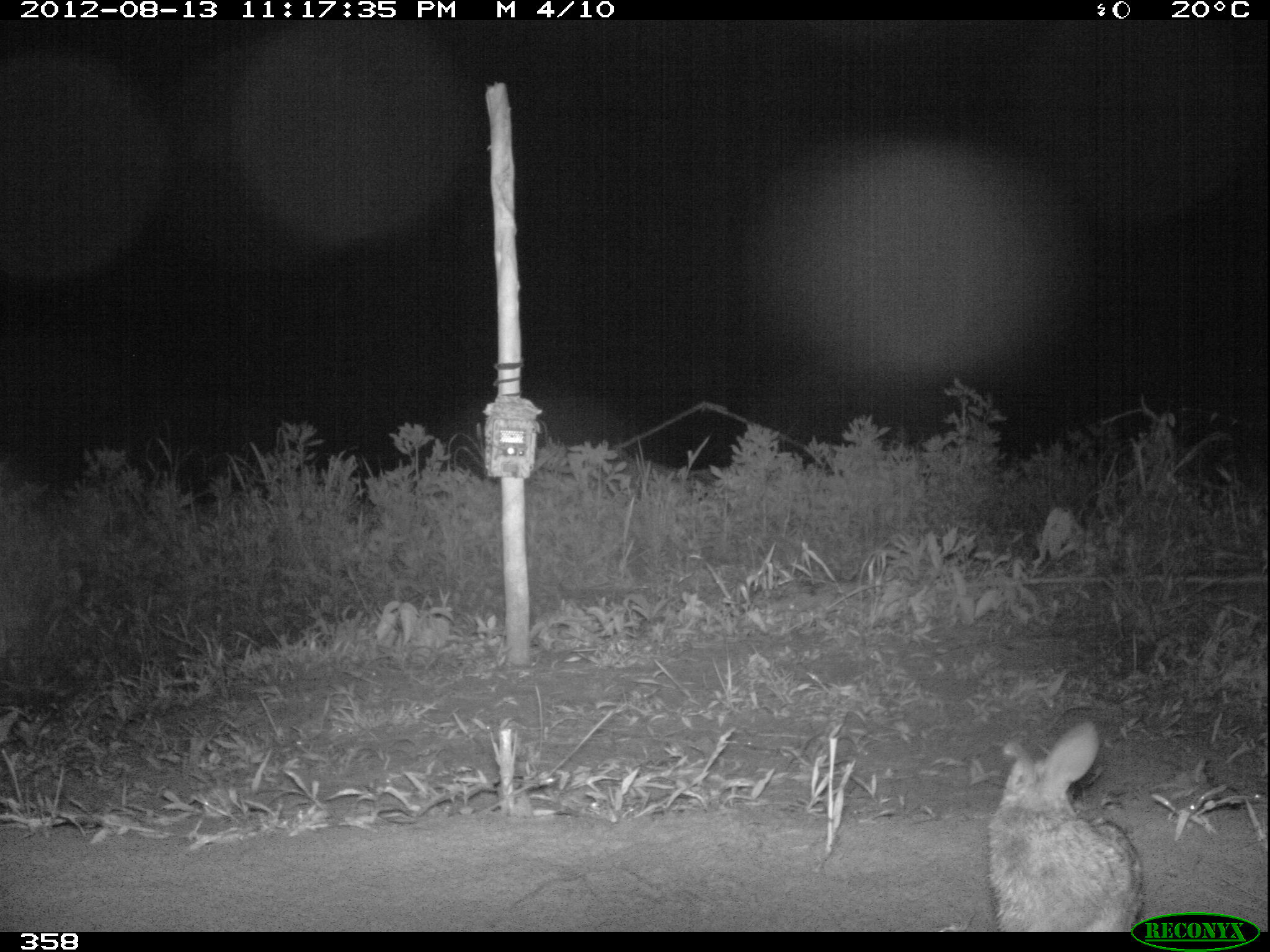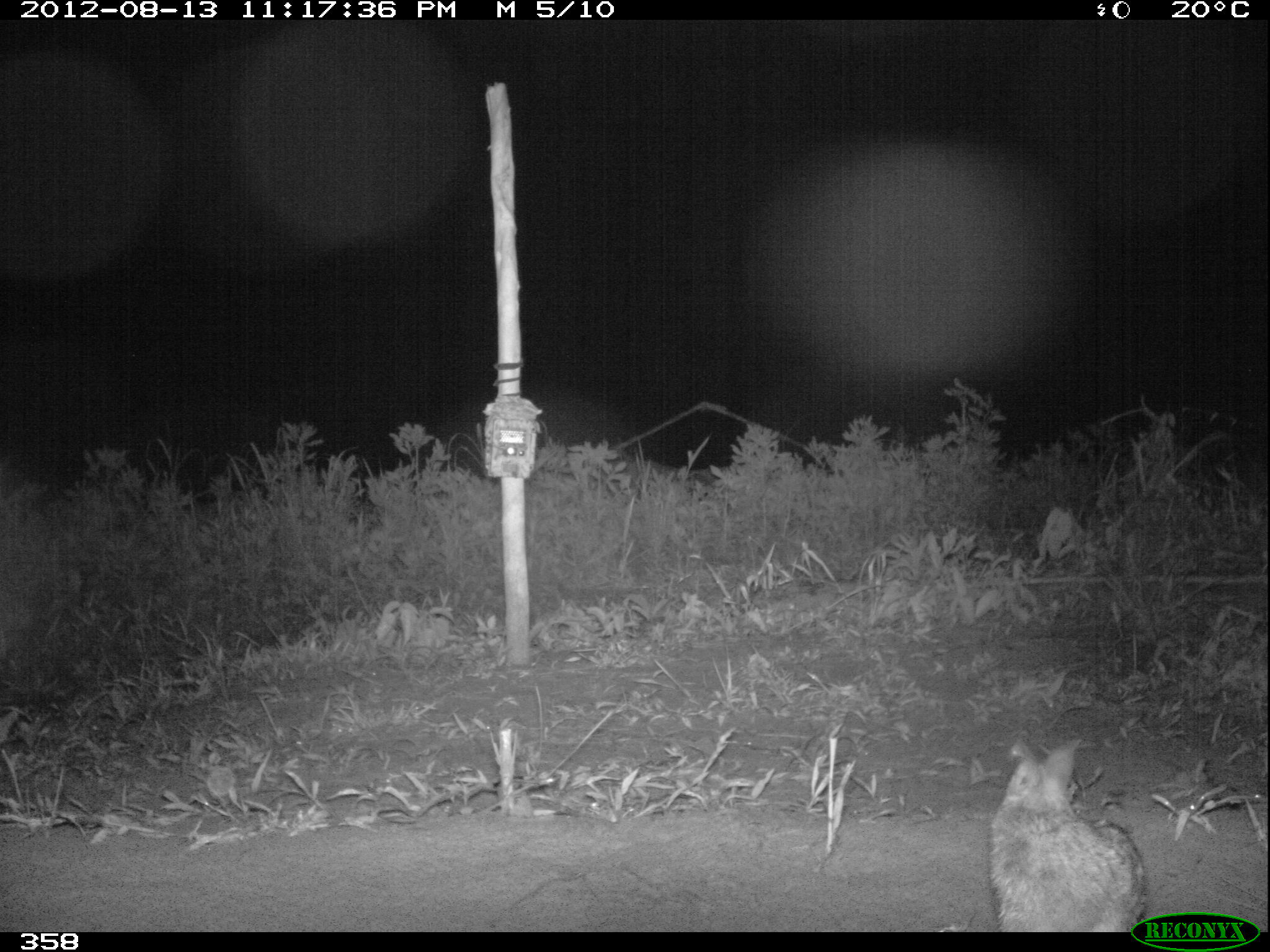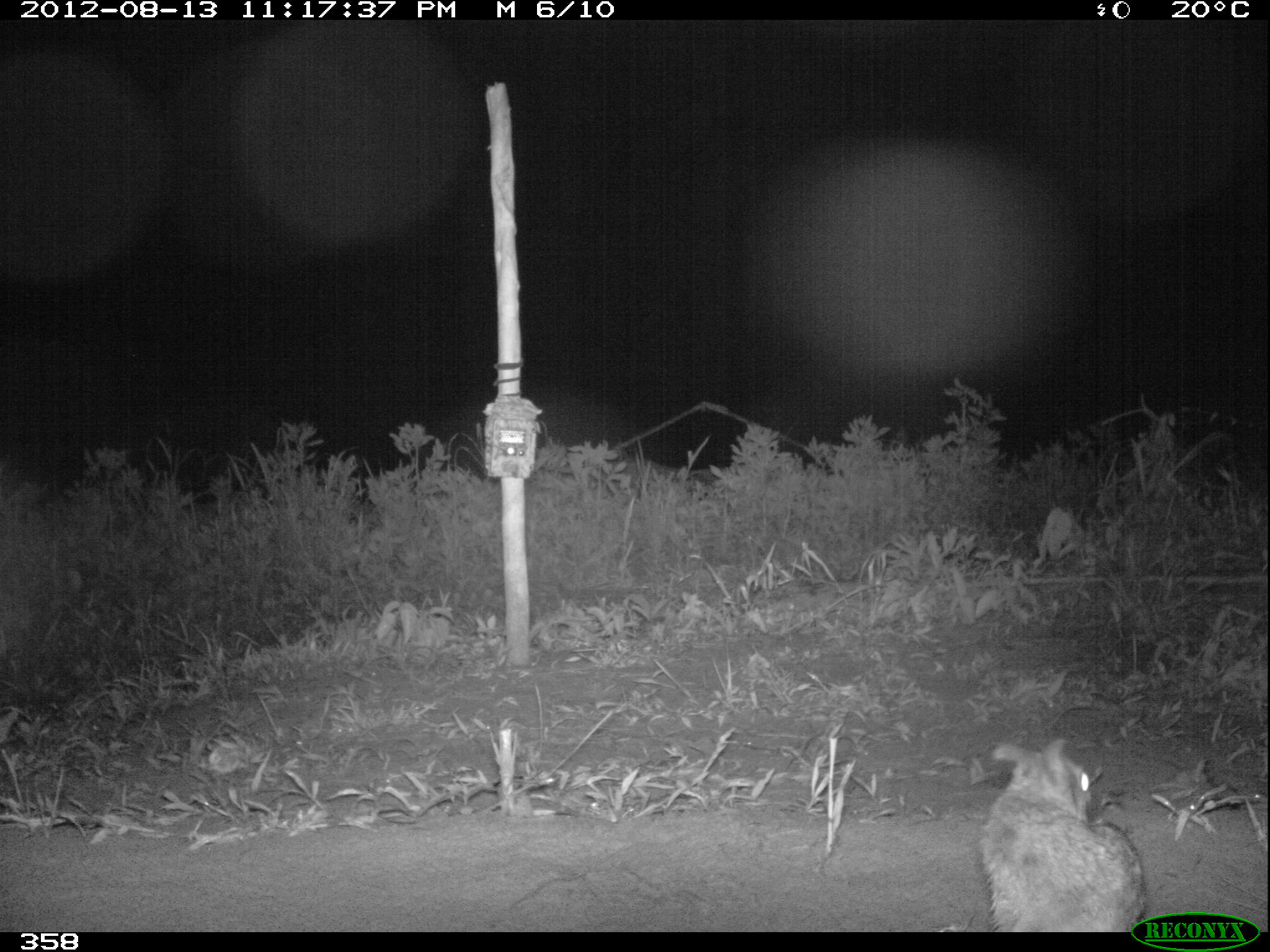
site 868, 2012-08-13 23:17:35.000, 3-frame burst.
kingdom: Animalia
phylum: Chordata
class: Mammalia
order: Lagomorpha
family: Leporidae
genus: Sylvilagus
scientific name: Sylvilagus brasiliensis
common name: tapeti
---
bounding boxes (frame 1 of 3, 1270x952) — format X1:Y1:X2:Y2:
sylvilagus brasiliensis: 984:720:1145:932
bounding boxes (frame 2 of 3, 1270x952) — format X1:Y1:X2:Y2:
sylvilagus brasiliensis: 986:736:1150:932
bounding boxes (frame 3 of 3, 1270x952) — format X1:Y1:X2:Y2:
sylvilagus brasiliensis: 979:737:1151:931